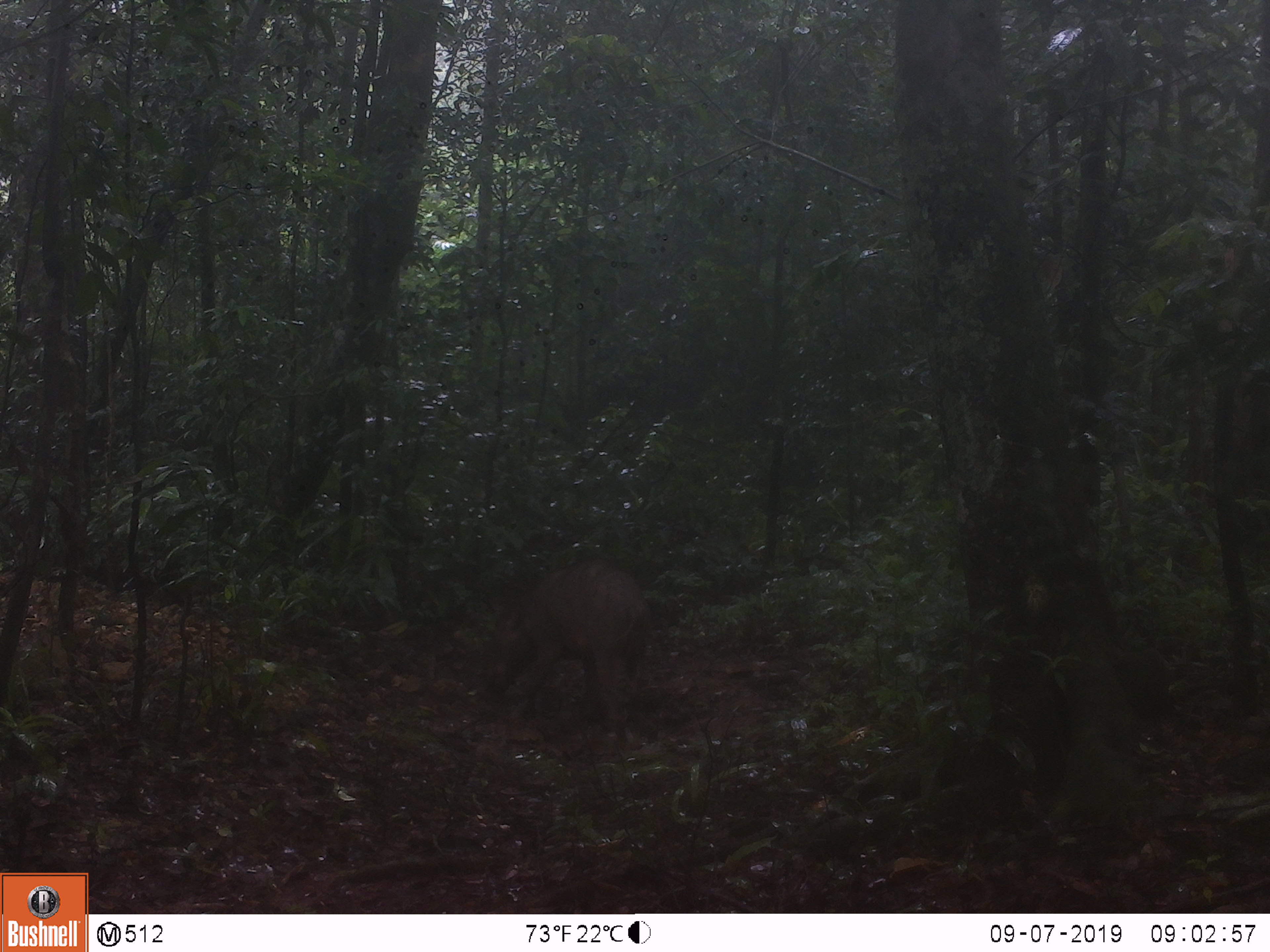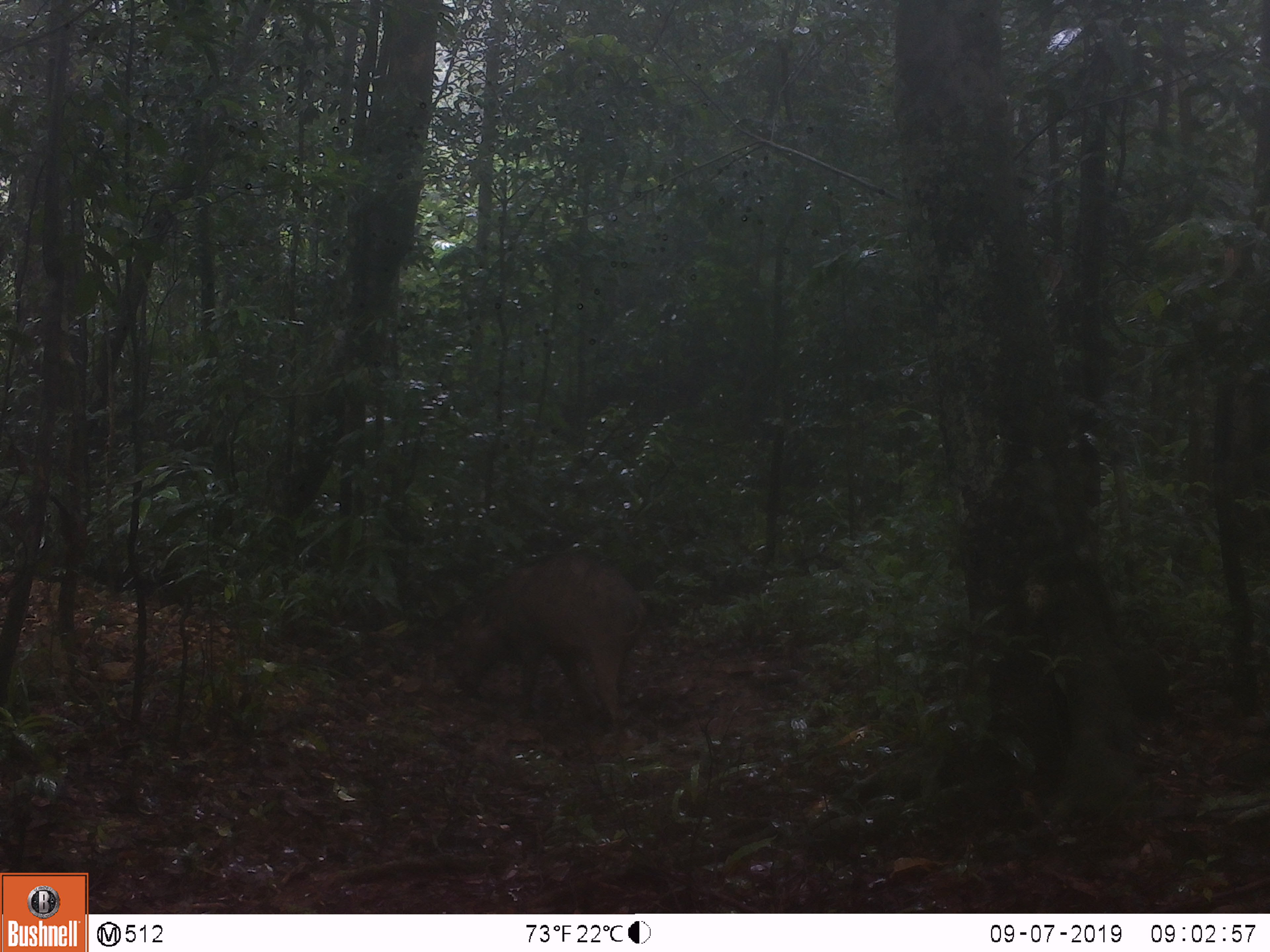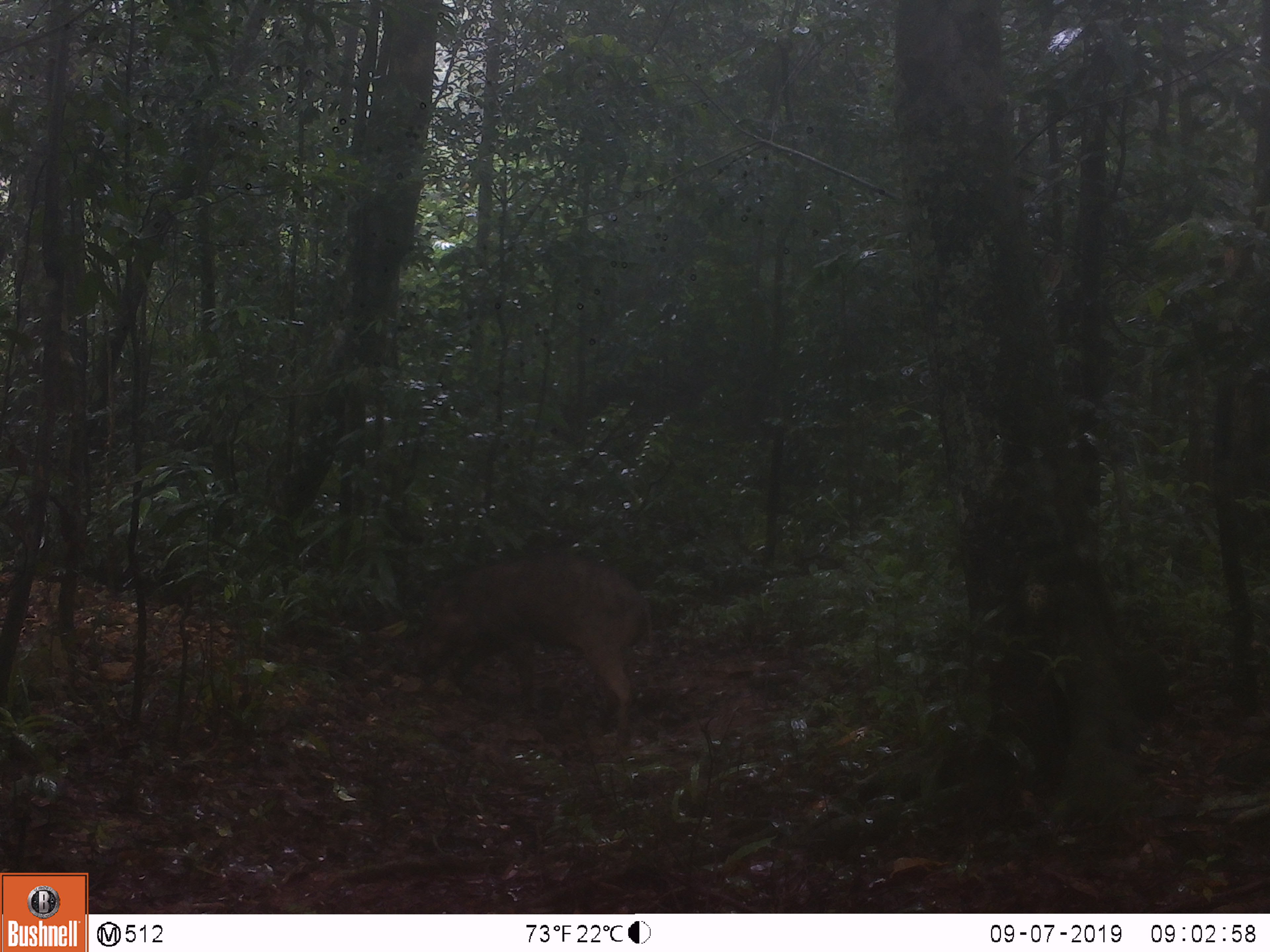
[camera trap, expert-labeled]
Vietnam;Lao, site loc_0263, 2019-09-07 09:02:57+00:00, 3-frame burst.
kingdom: Animalia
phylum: Chordata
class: Mammalia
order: Artiodactyla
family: Suidae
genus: Sus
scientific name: Sus scrofa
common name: eurasian wild pig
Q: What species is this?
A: Eurasian wild pig (Sus scrofa).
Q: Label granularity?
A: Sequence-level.